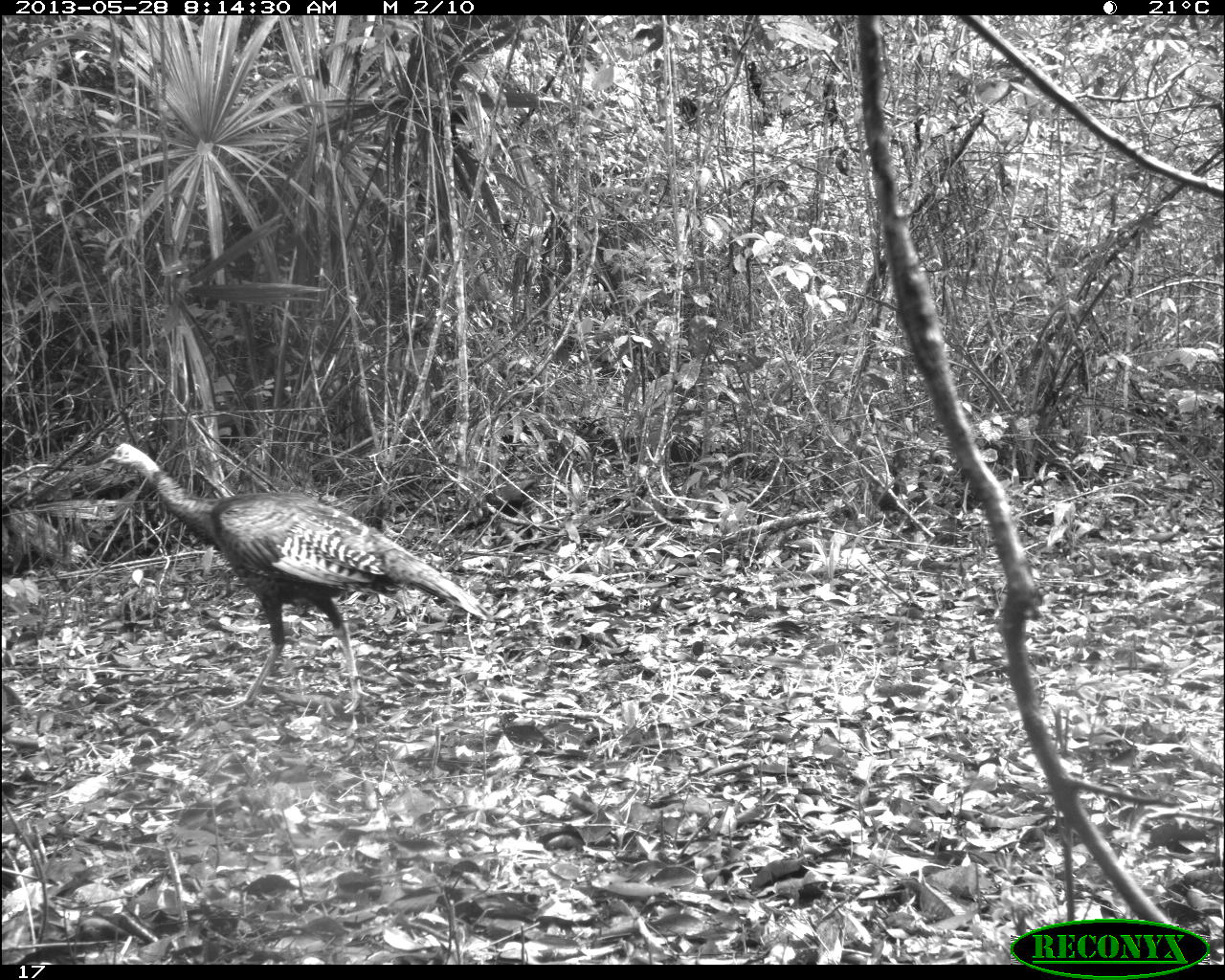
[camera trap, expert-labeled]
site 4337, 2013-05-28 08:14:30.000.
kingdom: Animalia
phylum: Chordata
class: Aves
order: Galliformes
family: Phasianidae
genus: Meleagris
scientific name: Meleagris ocellata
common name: ocellated turkey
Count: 3.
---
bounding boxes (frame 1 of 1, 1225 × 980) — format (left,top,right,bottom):
meleagris ocellata: (100,441,493,715)